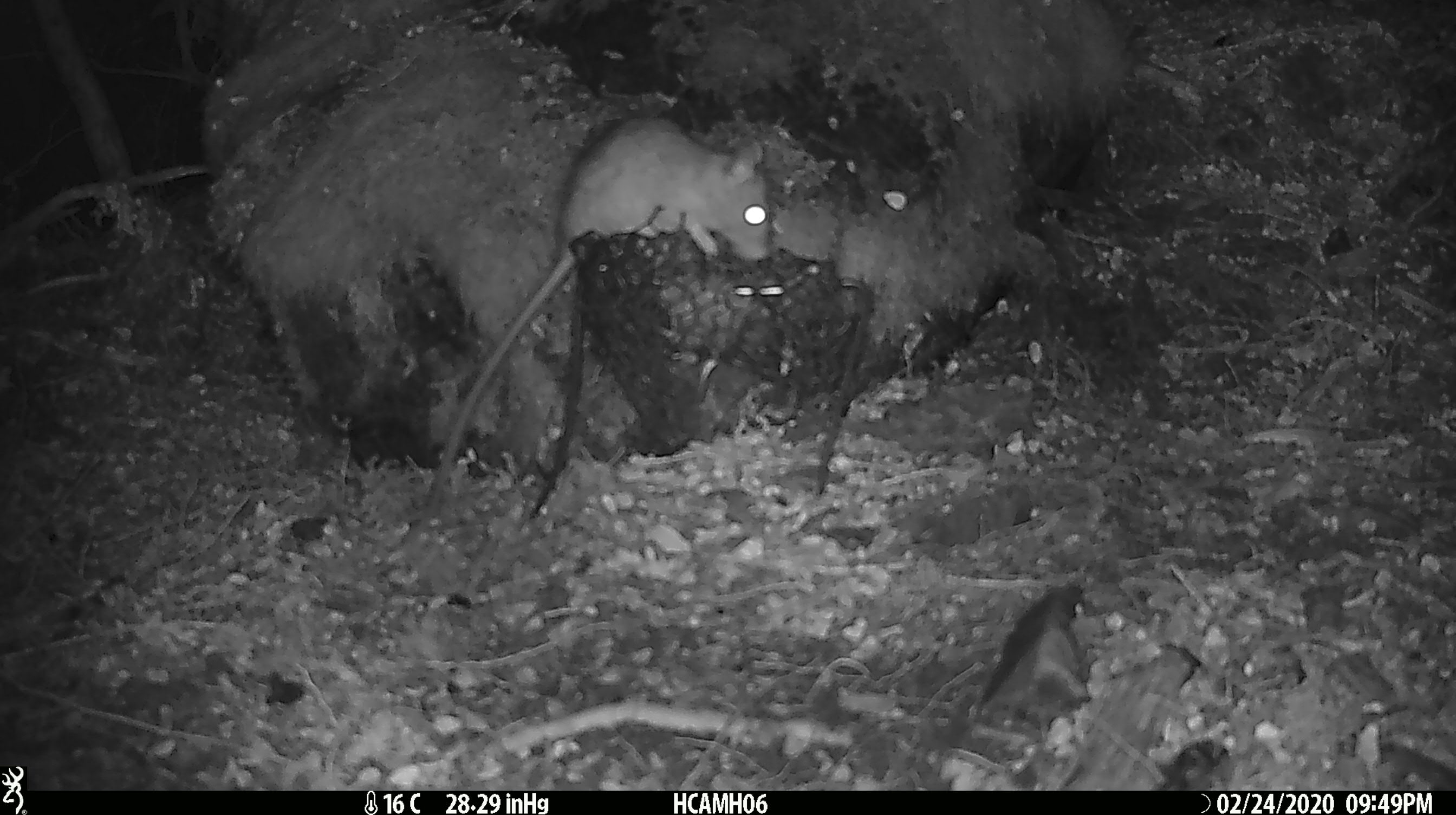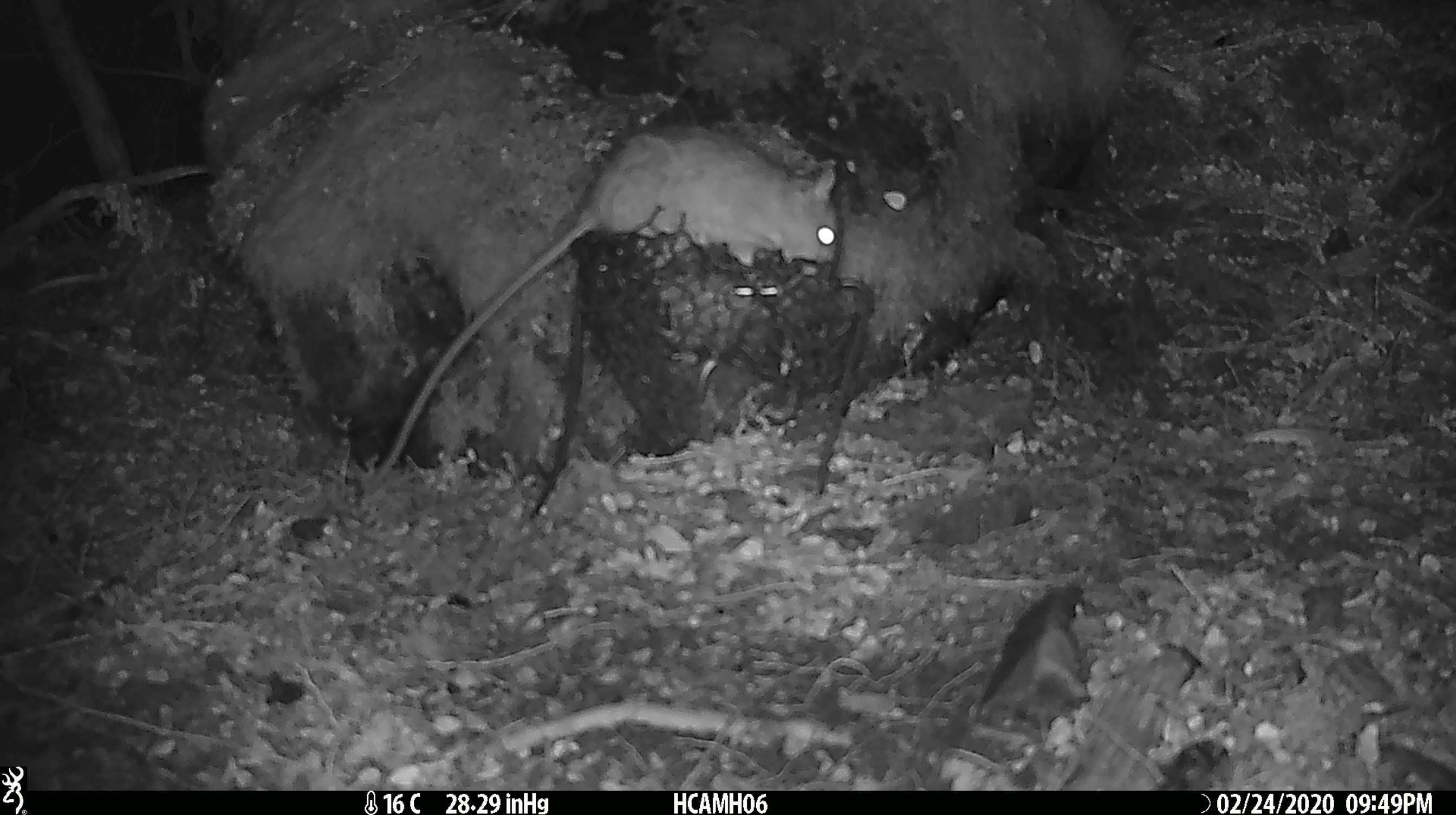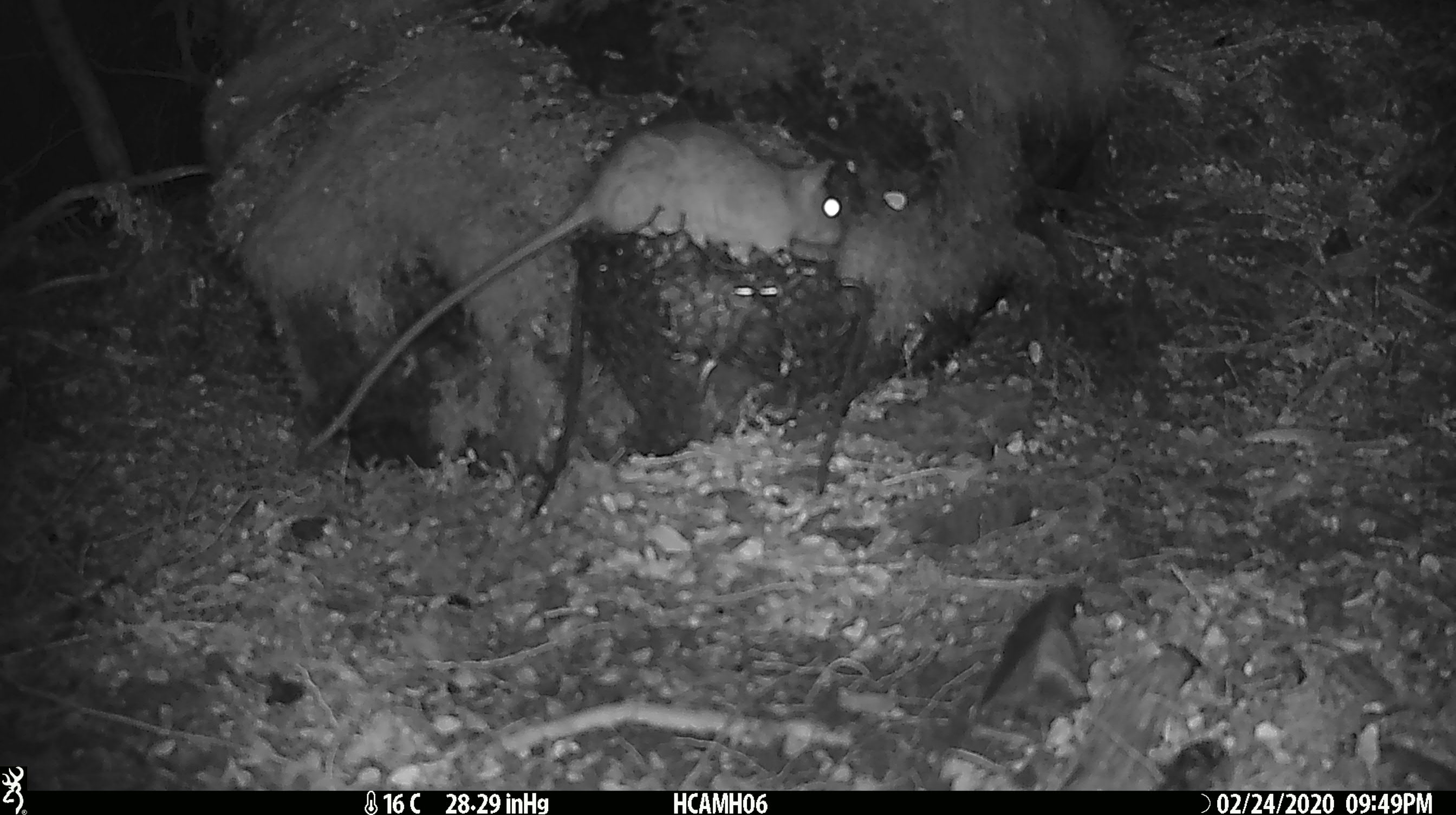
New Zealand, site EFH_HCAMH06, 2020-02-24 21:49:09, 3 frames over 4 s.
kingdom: Animalia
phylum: Chordata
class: Mammalia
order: Rodentia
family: Muridae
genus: Mus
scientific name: Mus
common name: mouse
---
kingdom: Animalia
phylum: Chordata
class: Mammalia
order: Rodentia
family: Muridae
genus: Rattus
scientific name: Rattus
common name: rat